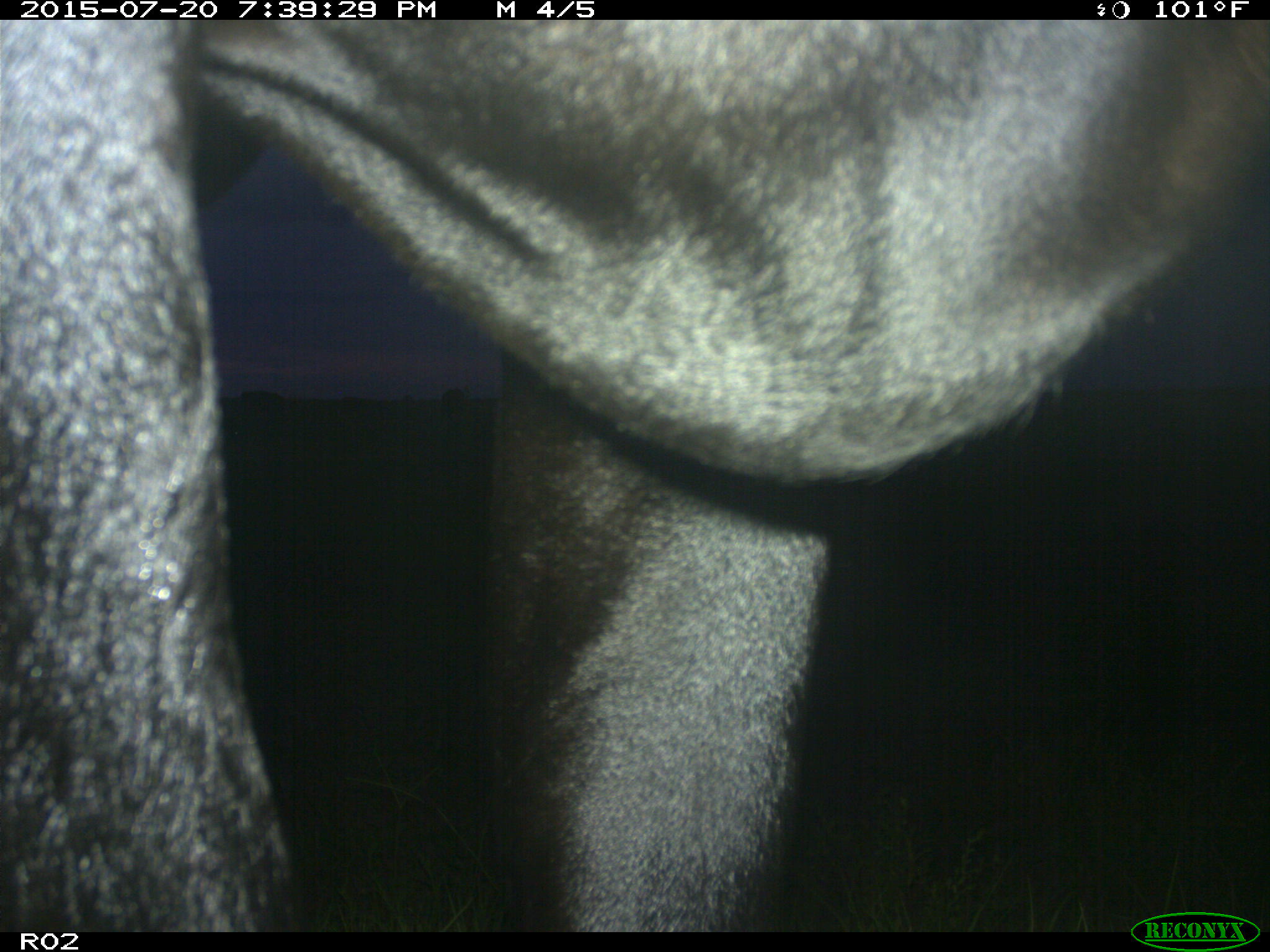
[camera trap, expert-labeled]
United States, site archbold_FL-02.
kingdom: Animalia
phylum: Chordata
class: Mammalia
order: Artiodactyla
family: Bovidae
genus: Bos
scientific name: Bos taurus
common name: domestic cow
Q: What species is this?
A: Bos taurus (domestic cow).